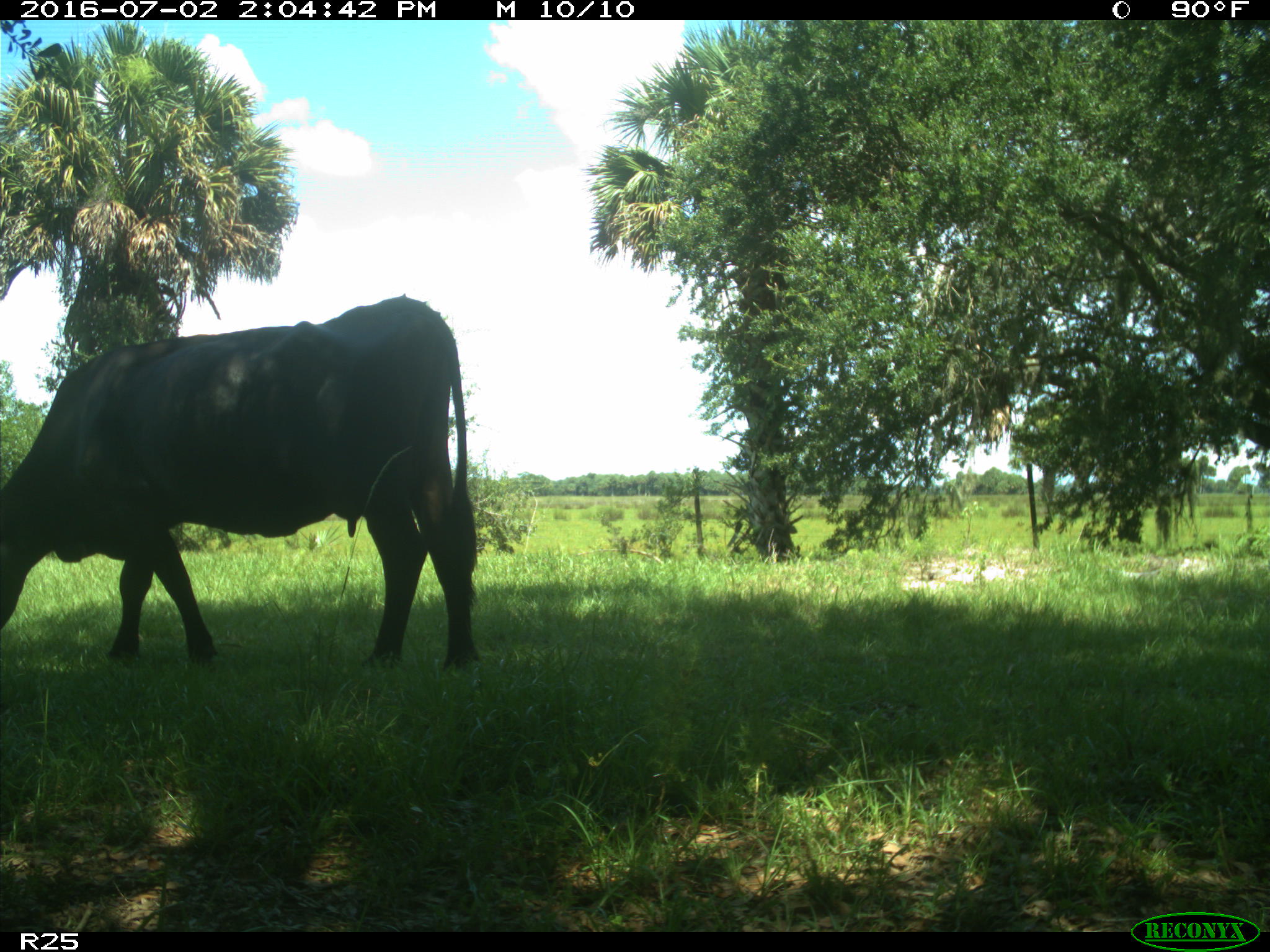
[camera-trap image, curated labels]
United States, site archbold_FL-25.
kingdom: Animalia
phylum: Chordata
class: Mammalia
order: Artiodactyla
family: Bovidae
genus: Bos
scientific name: Bos taurus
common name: domestic cow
Bos taurus (domestic cow).